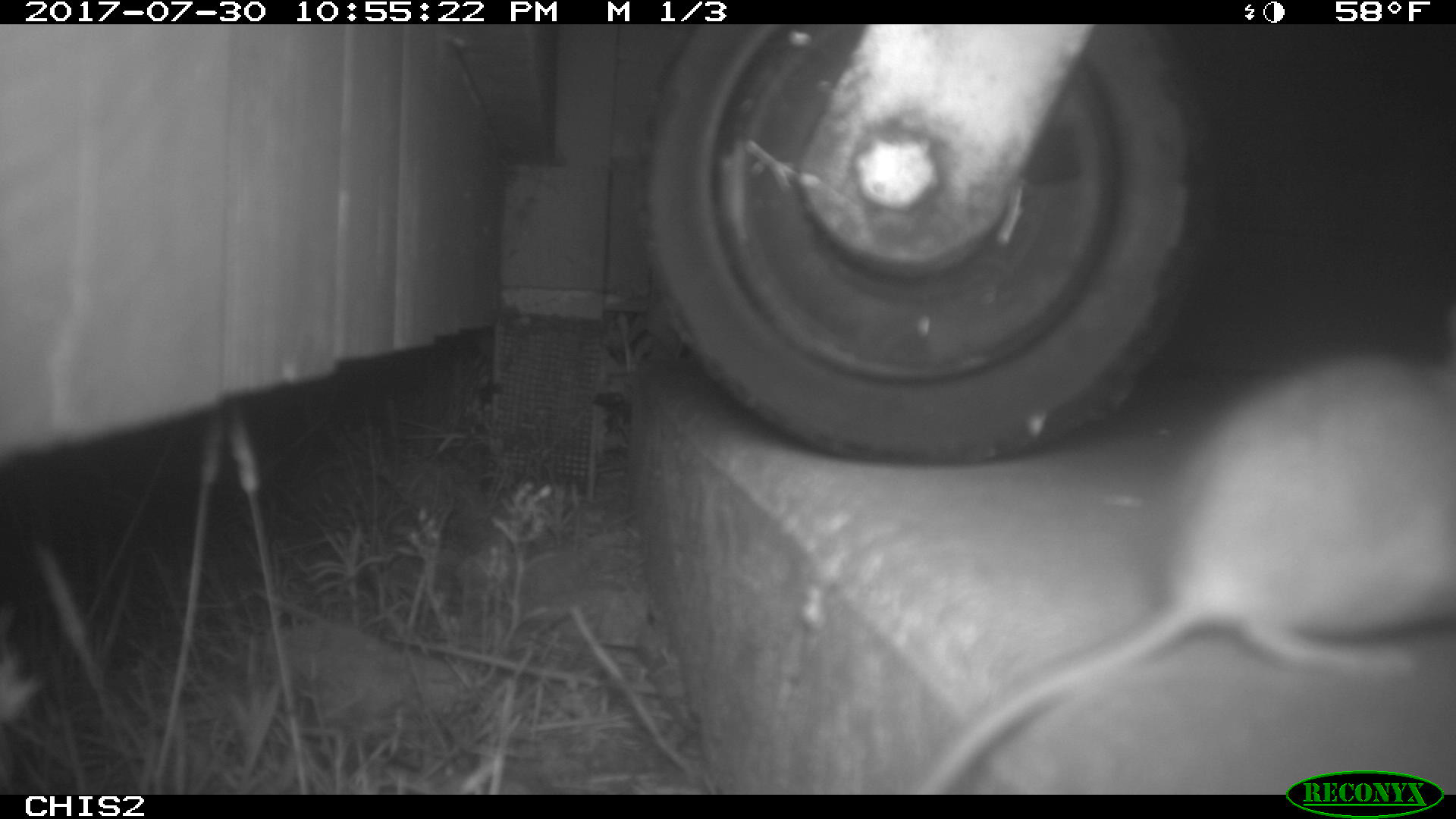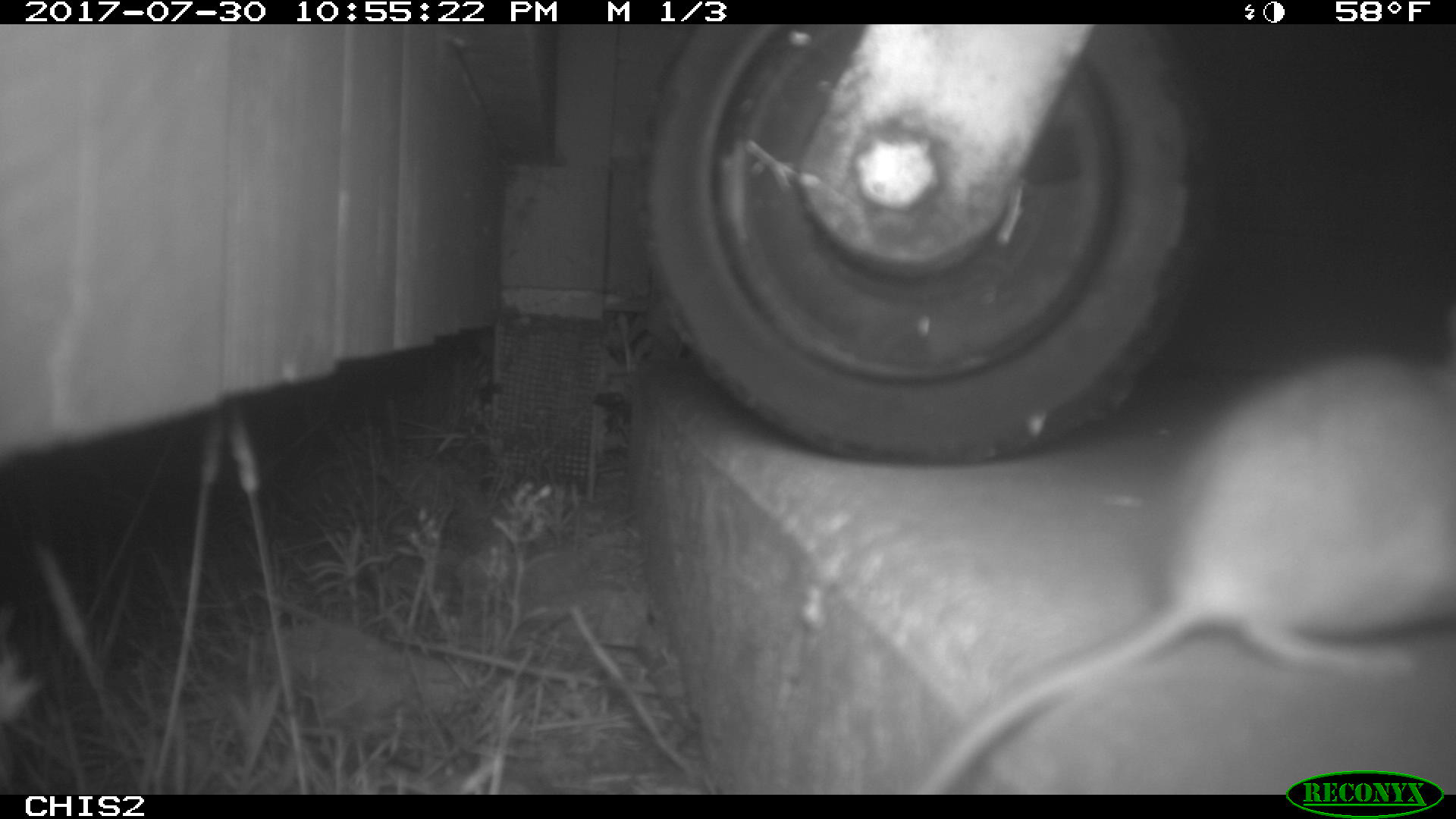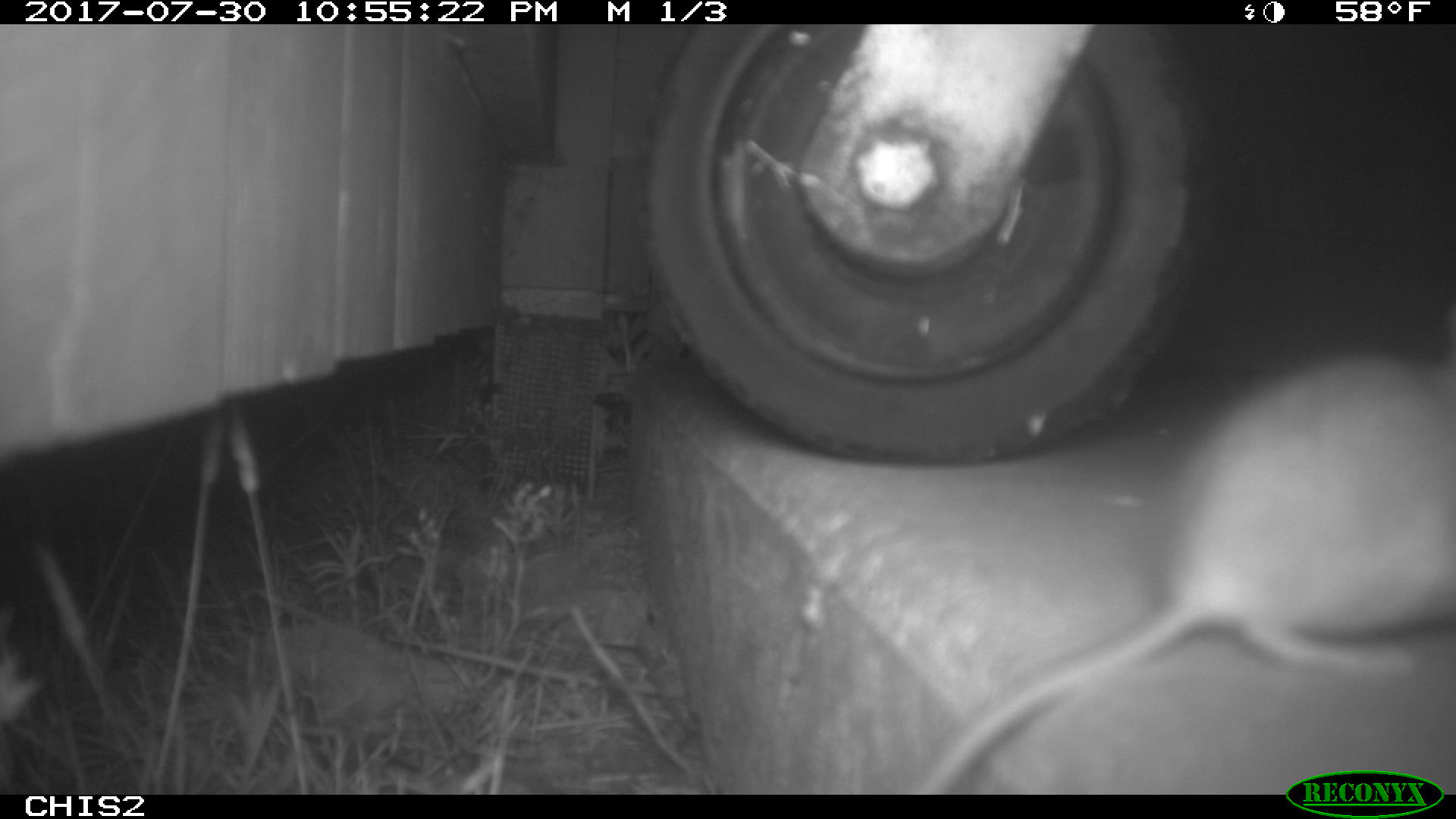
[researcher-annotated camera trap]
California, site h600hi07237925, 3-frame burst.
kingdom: Animalia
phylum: Chordata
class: Mammalia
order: Rodentia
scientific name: Rodentia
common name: rodent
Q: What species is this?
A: Rodent (Rodentia).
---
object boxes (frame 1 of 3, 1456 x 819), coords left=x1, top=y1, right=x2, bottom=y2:
rodent: left=916, top=345, right=1455, bottom=790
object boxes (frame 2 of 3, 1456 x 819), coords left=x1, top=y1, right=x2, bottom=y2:
rodent: left=915, top=357, right=1453, bottom=794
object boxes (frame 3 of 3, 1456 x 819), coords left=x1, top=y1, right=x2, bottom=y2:
rodent: left=918, top=354, right=1455, bottom=794